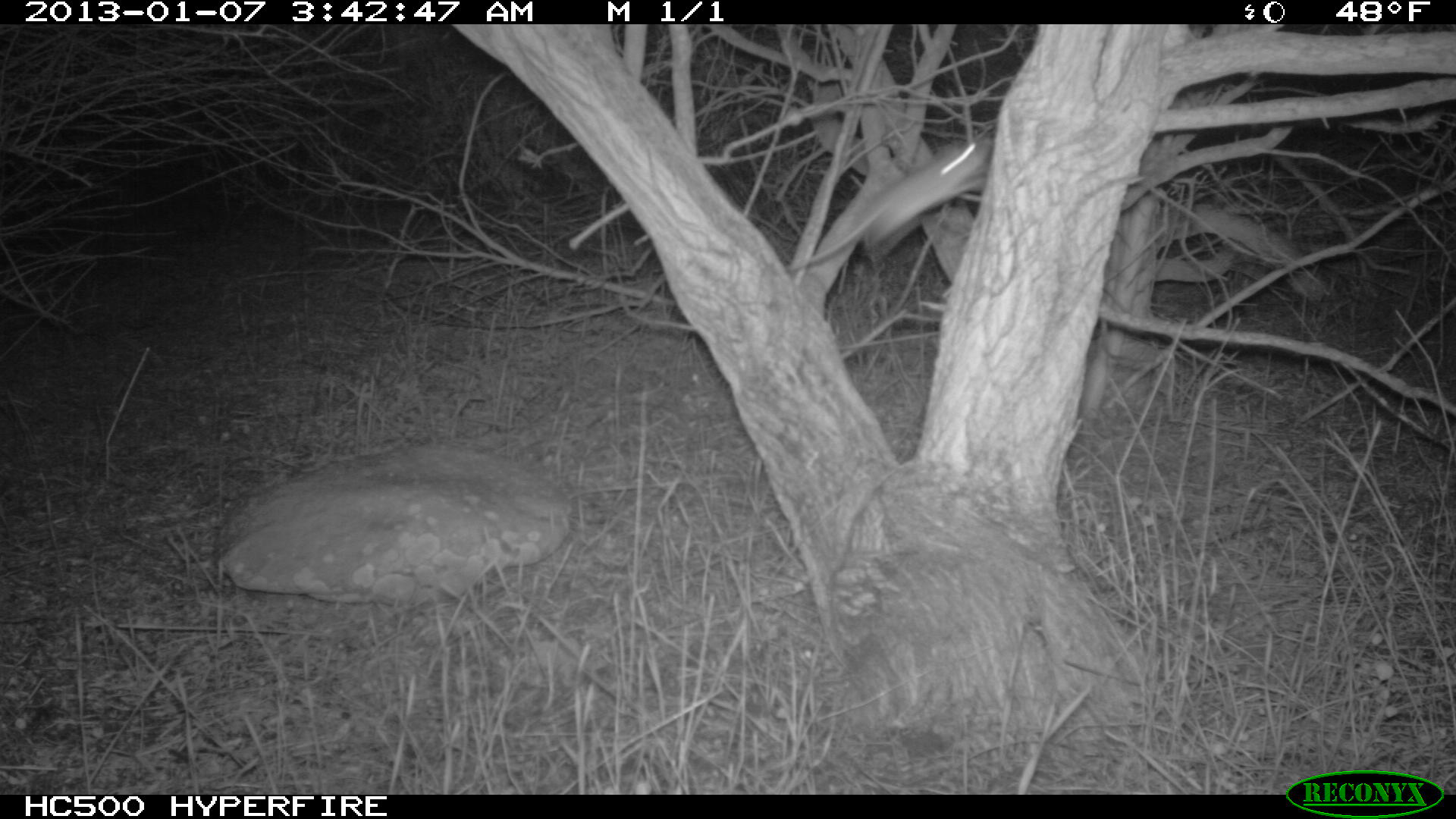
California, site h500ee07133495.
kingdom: Animalia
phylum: Chordata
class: Mammalia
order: Rodentia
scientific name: Rodentia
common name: rodent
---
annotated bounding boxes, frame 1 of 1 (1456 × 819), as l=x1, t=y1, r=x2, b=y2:
rodent: l=786, t=136, r=992, b=270